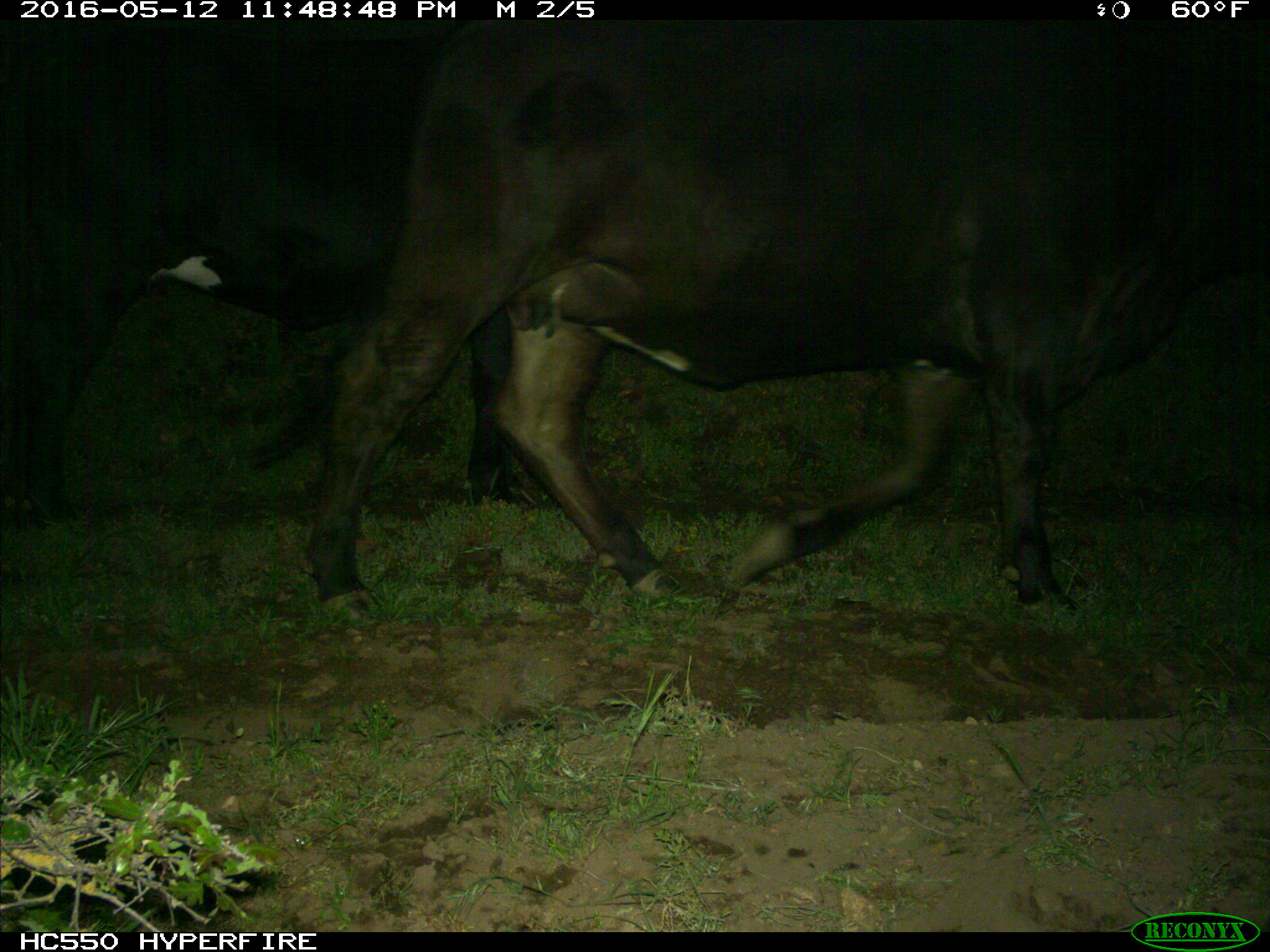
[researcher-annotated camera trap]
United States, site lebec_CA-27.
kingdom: Animalia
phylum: Chordata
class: Mammalia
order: Artiodactyla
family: Bovidae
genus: Bos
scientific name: Bos taurus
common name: domestic cow